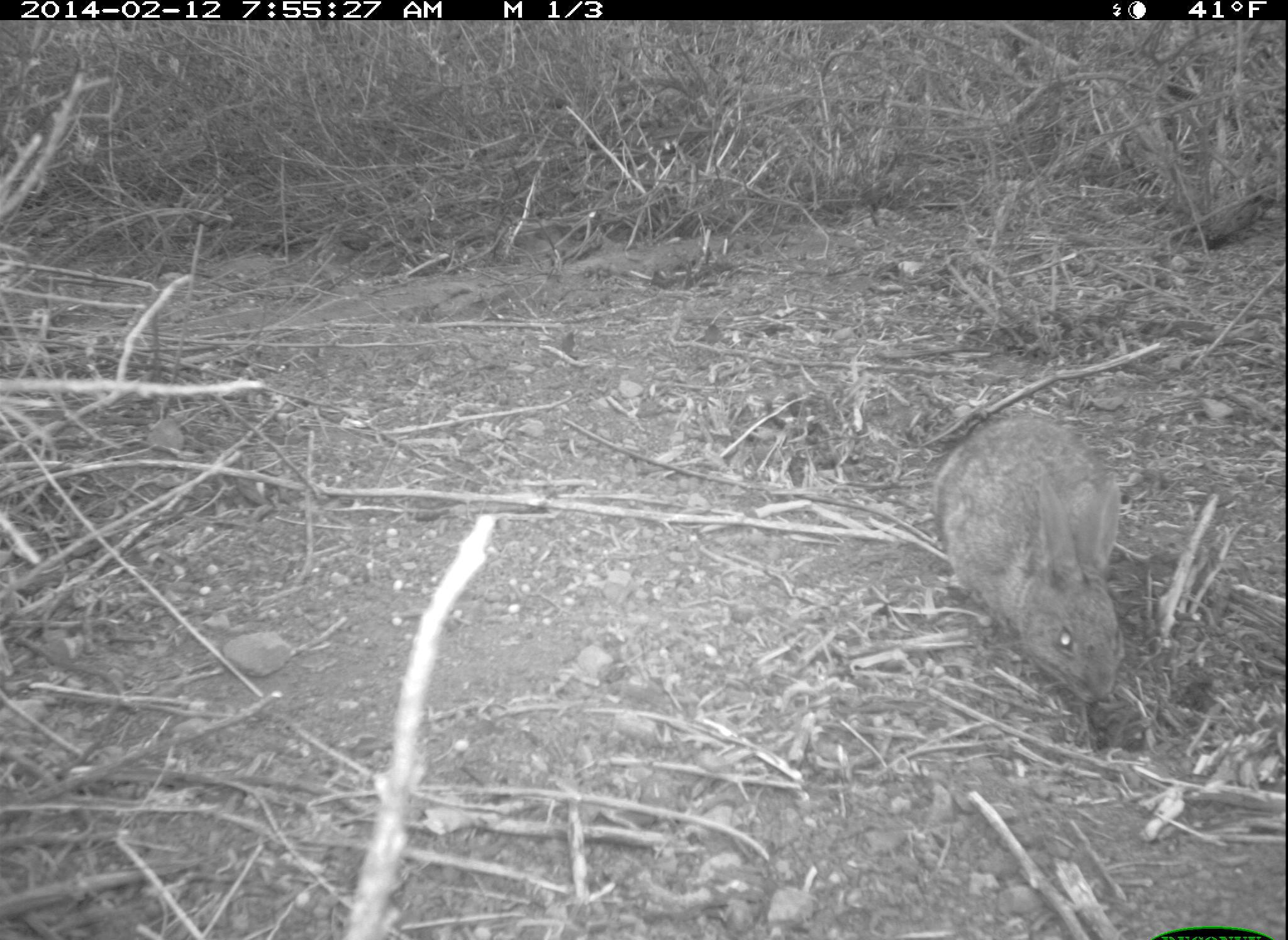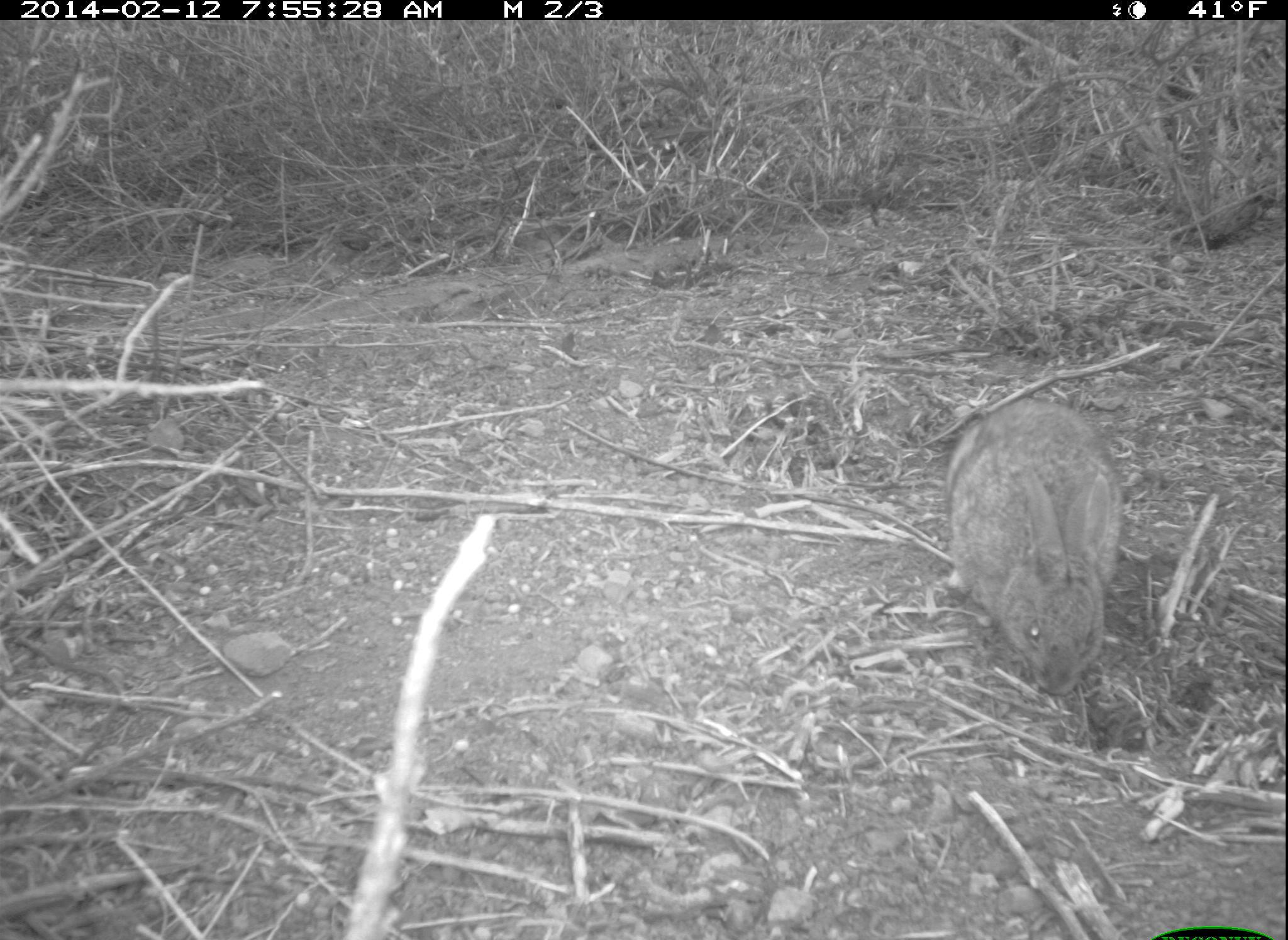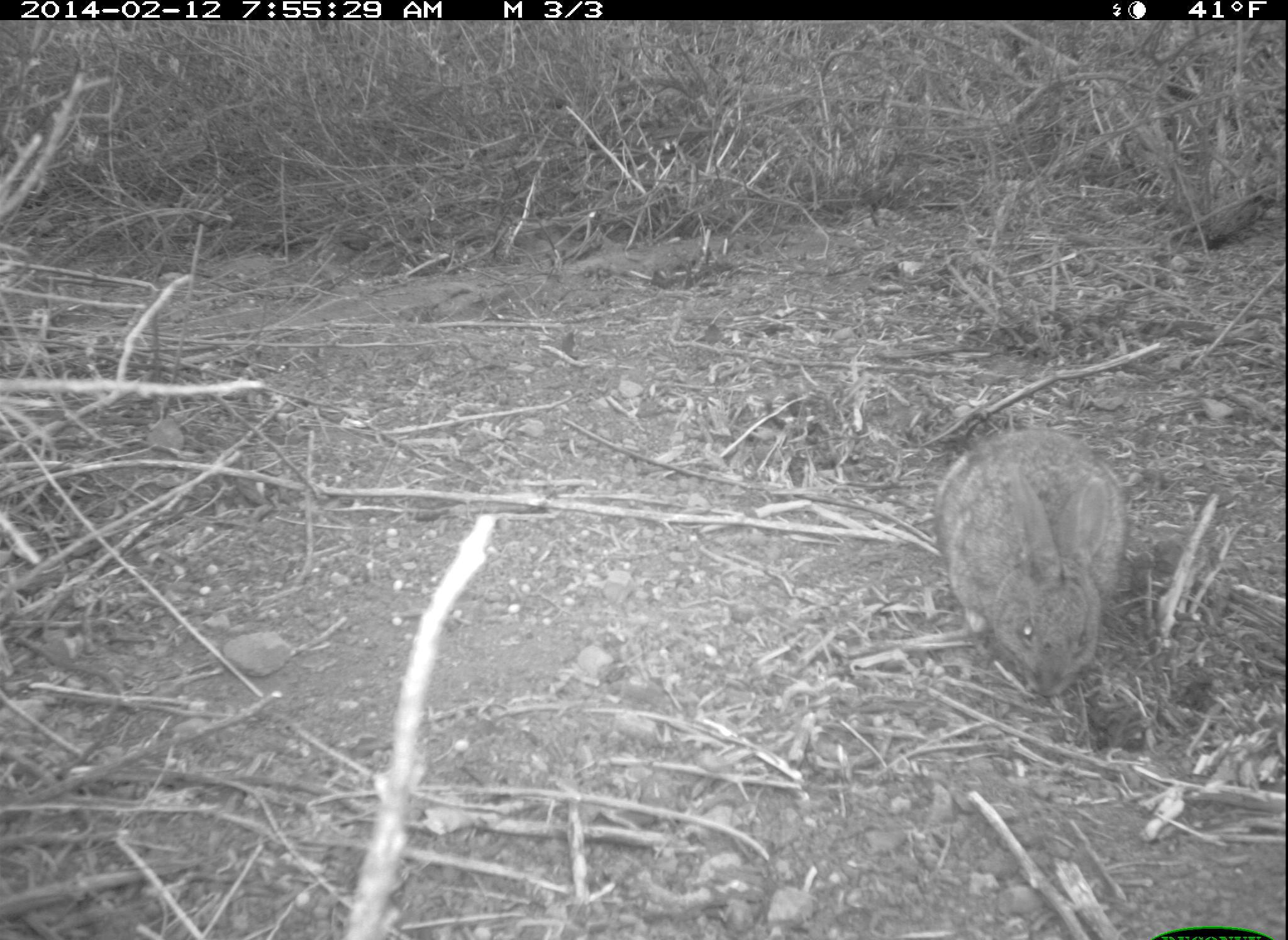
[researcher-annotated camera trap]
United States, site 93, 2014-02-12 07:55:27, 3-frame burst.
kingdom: Animalia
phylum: Chordata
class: Mammalia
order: Lagomorpha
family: Leporidae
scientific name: Leporidae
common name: rabbits and hares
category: rabbit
Rabbit (rabbits and hares) (Leporidae).